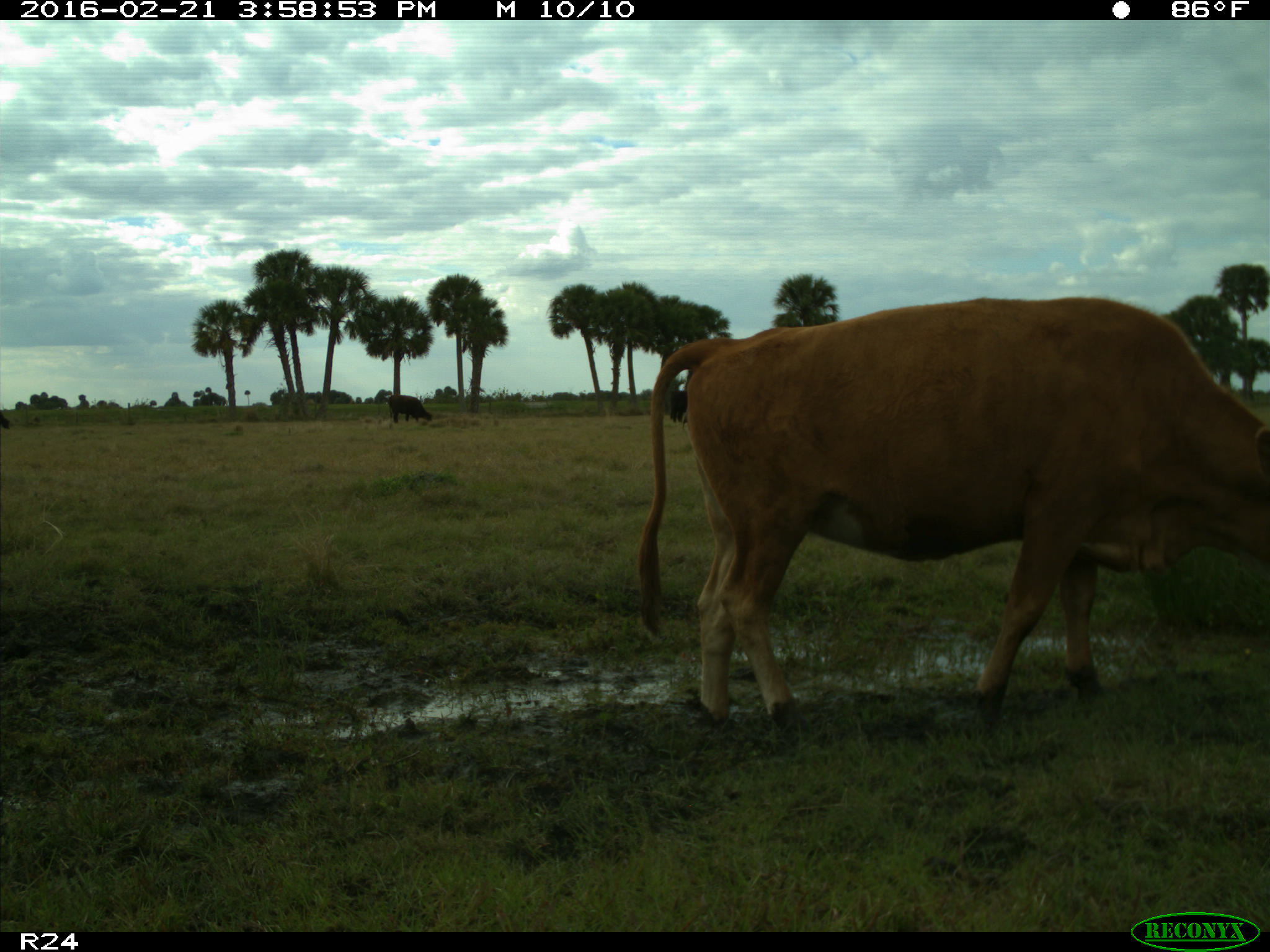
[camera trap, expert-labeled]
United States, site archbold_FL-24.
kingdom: Animalia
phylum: Chordata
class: Mammalia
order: Artiodactyla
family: Bovidae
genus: Bos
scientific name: Bos taurus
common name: domestic cow